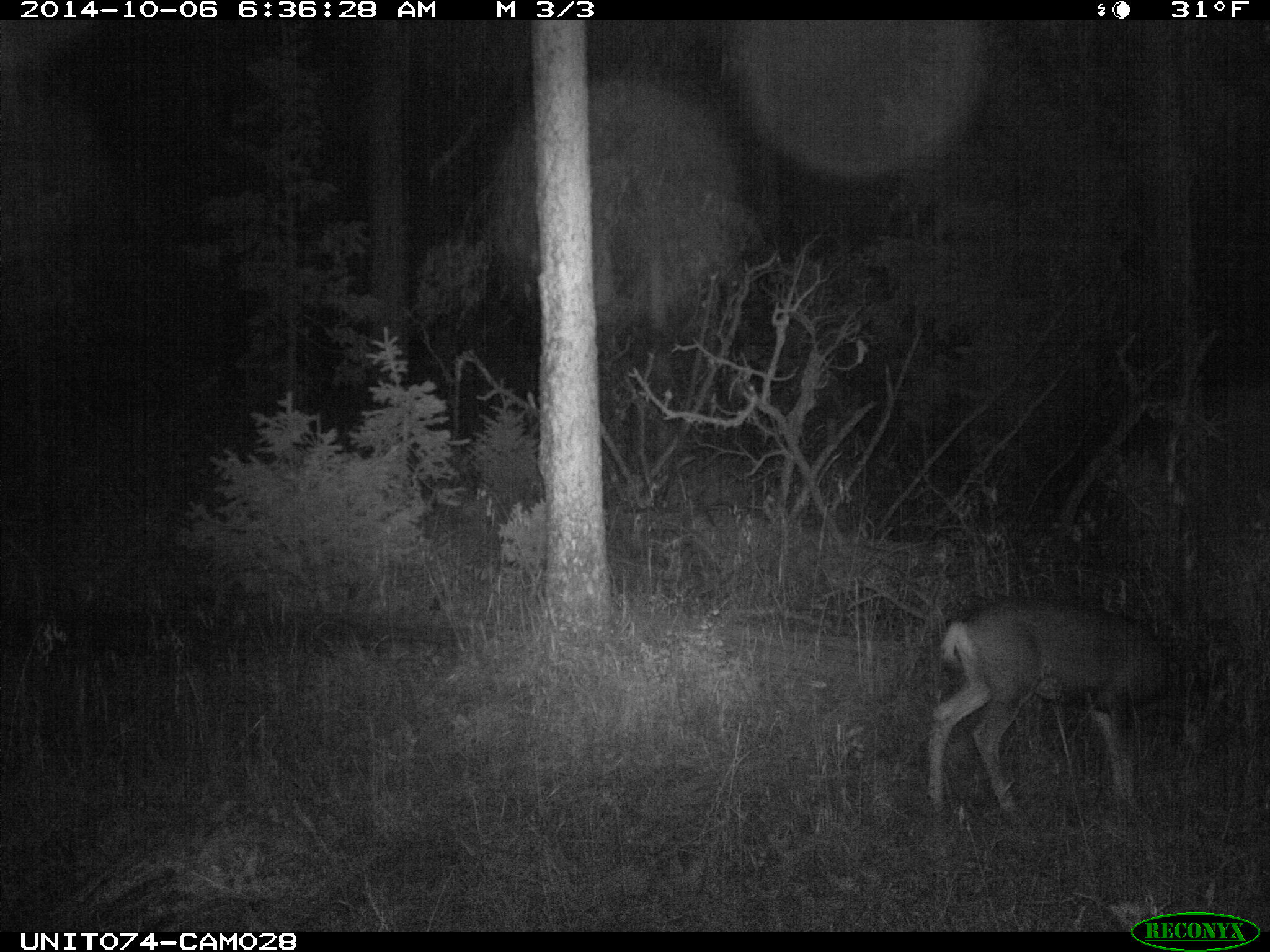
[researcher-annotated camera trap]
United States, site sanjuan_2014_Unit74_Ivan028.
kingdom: Animalia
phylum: Chordata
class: Mammalia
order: Artiodactyla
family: Cervidae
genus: Odocoileus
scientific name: Odocoileus hemionus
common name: mule deer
Odocoileus hemionus (mule deer).